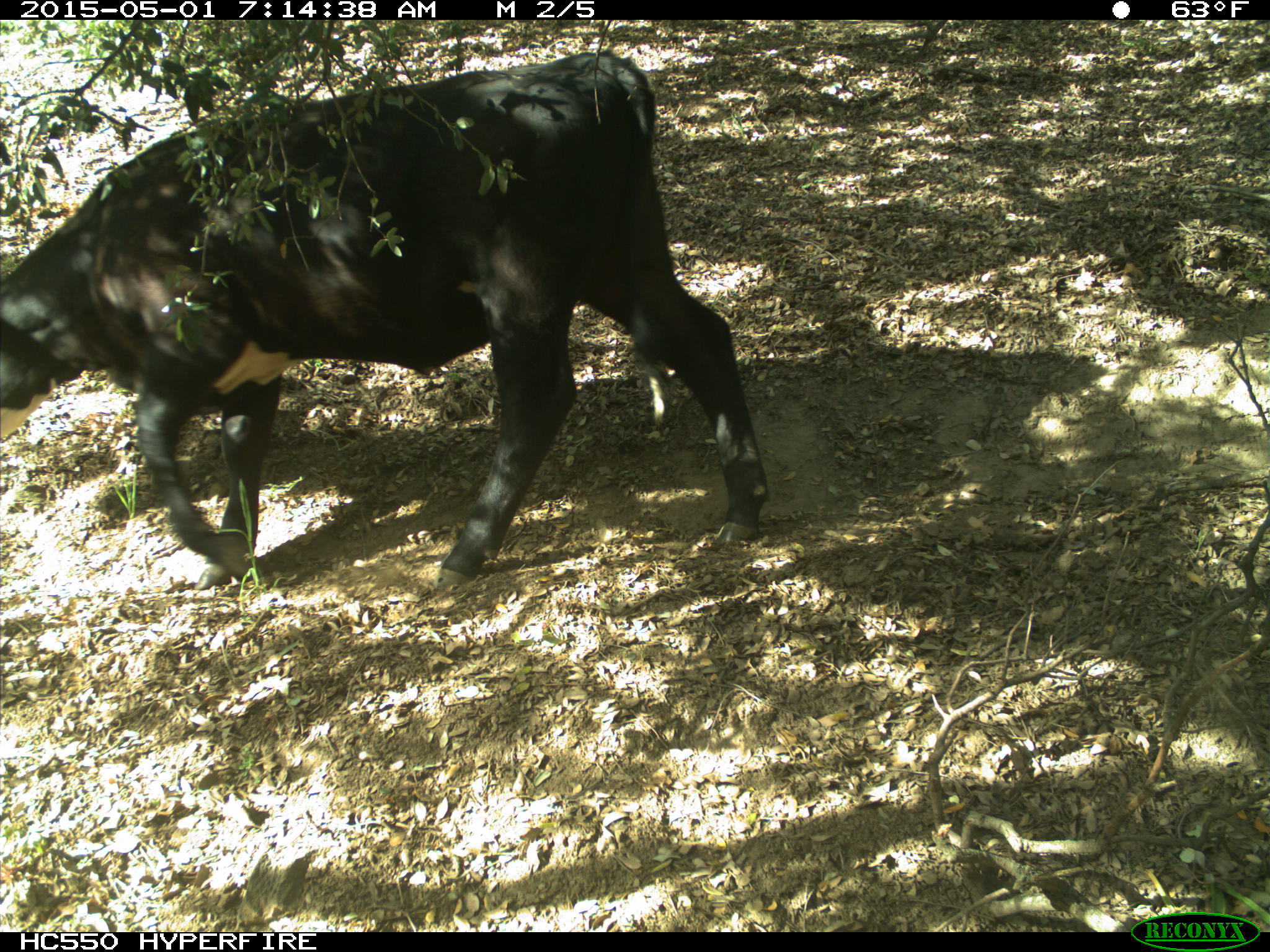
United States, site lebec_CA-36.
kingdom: Animalia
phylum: Chordata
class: Mammalia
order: Artiodactyla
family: Bovidae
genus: Bos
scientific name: Bos taurus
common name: domestic cow